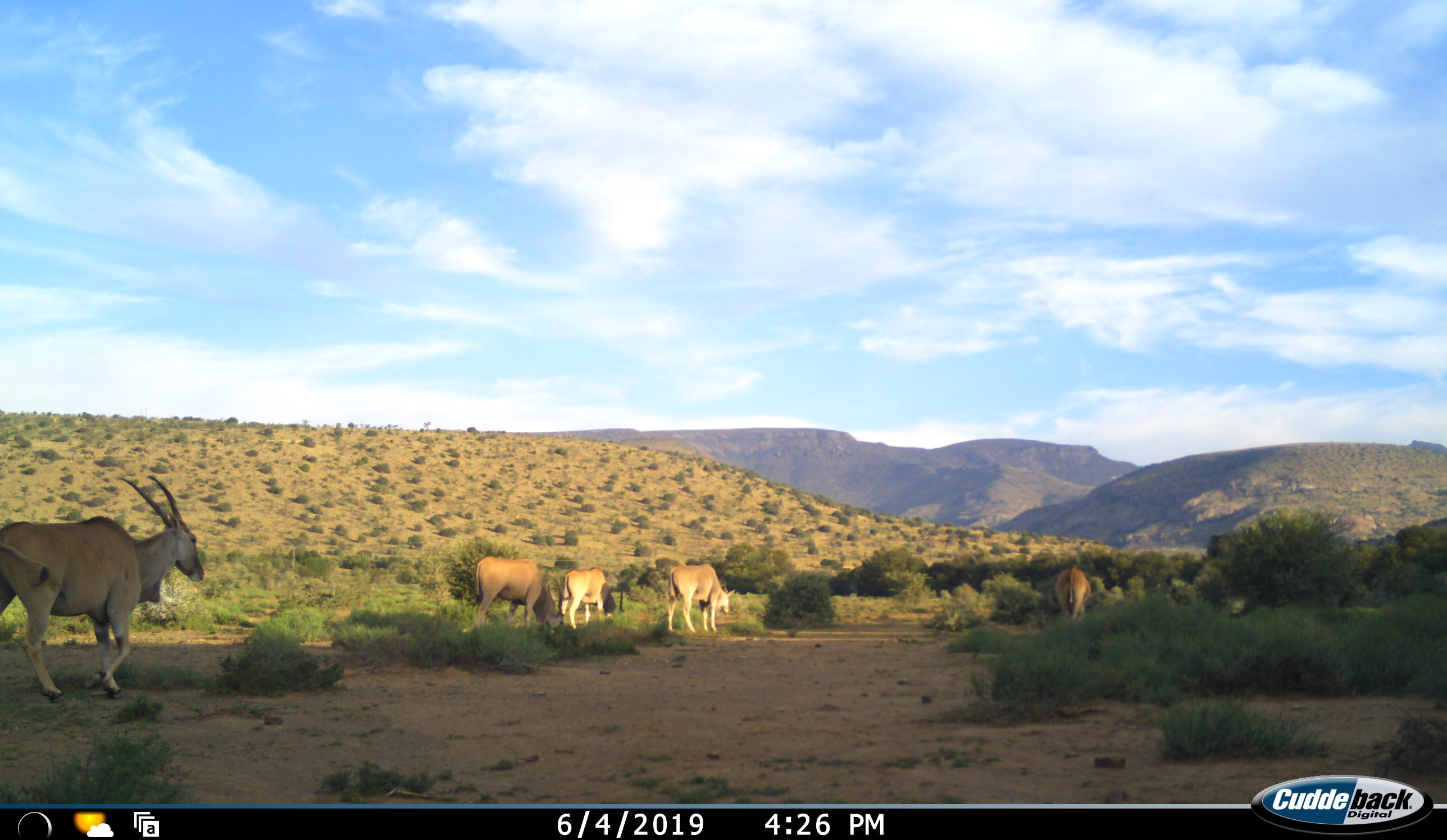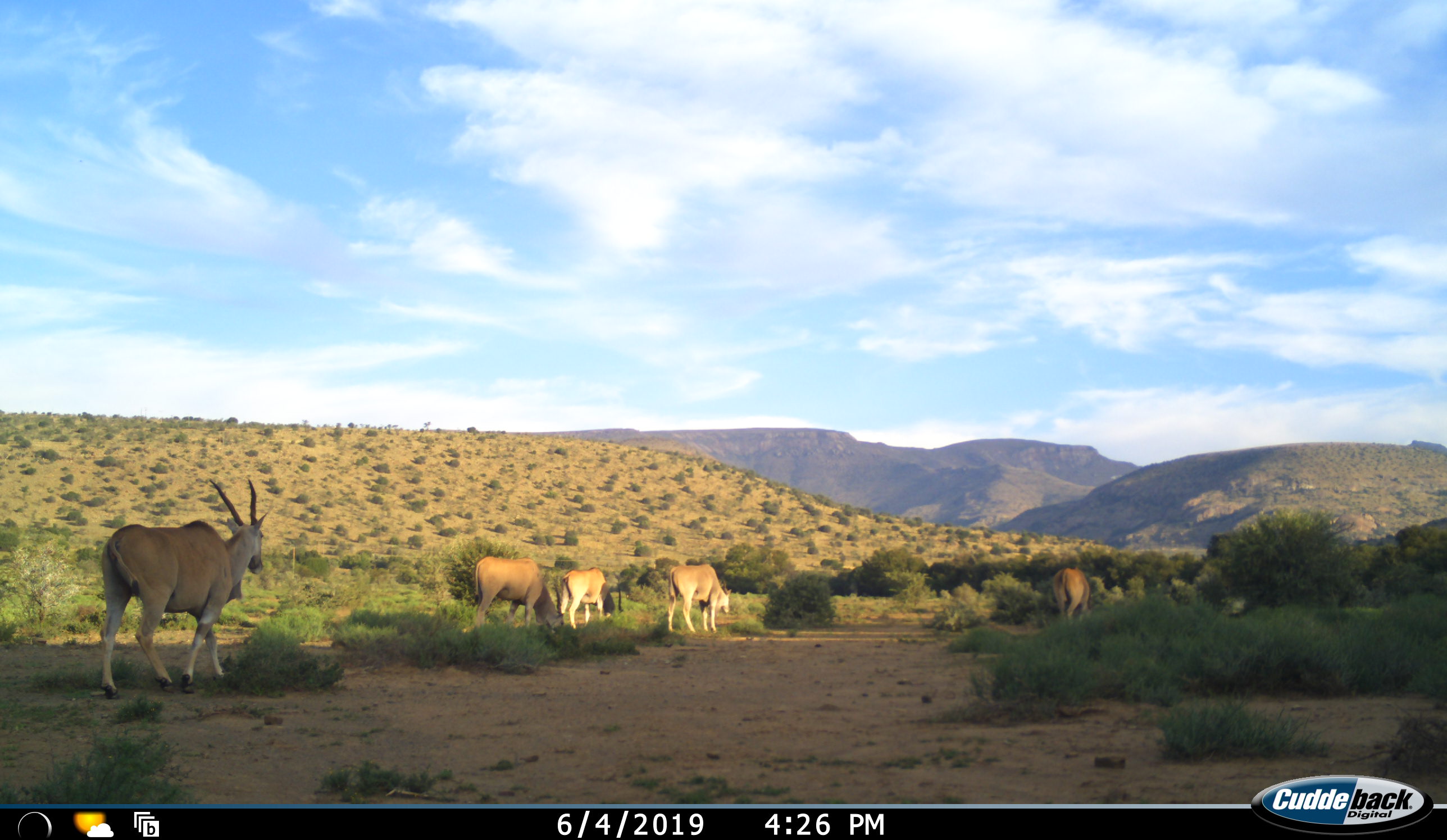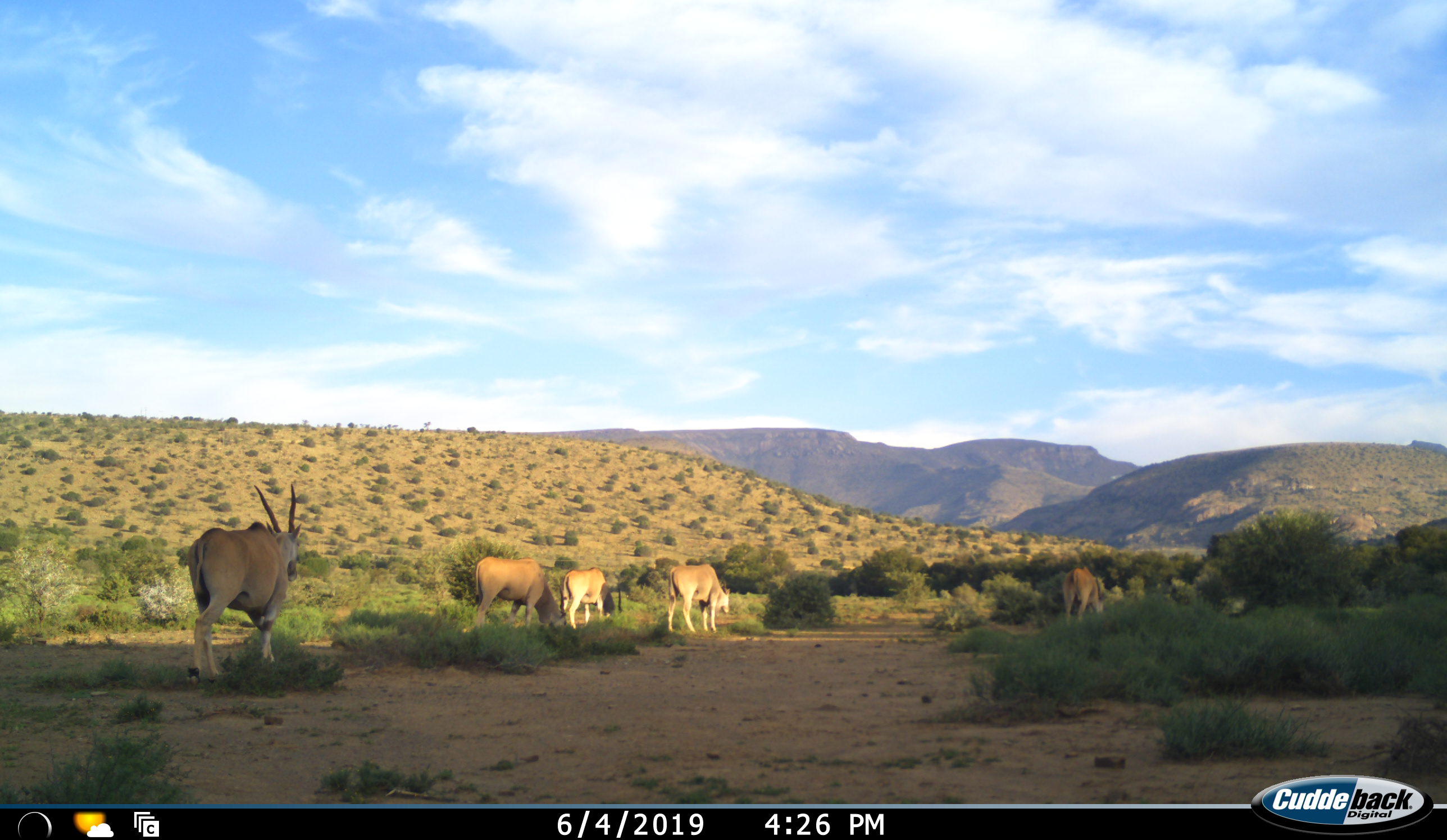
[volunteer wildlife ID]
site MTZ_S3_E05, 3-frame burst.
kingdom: Animalia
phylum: Chordata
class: Mammalia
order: Artiodactyla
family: Bovidae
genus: Tragelaphus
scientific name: Tragelaphus oryx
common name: eland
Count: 5.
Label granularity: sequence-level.